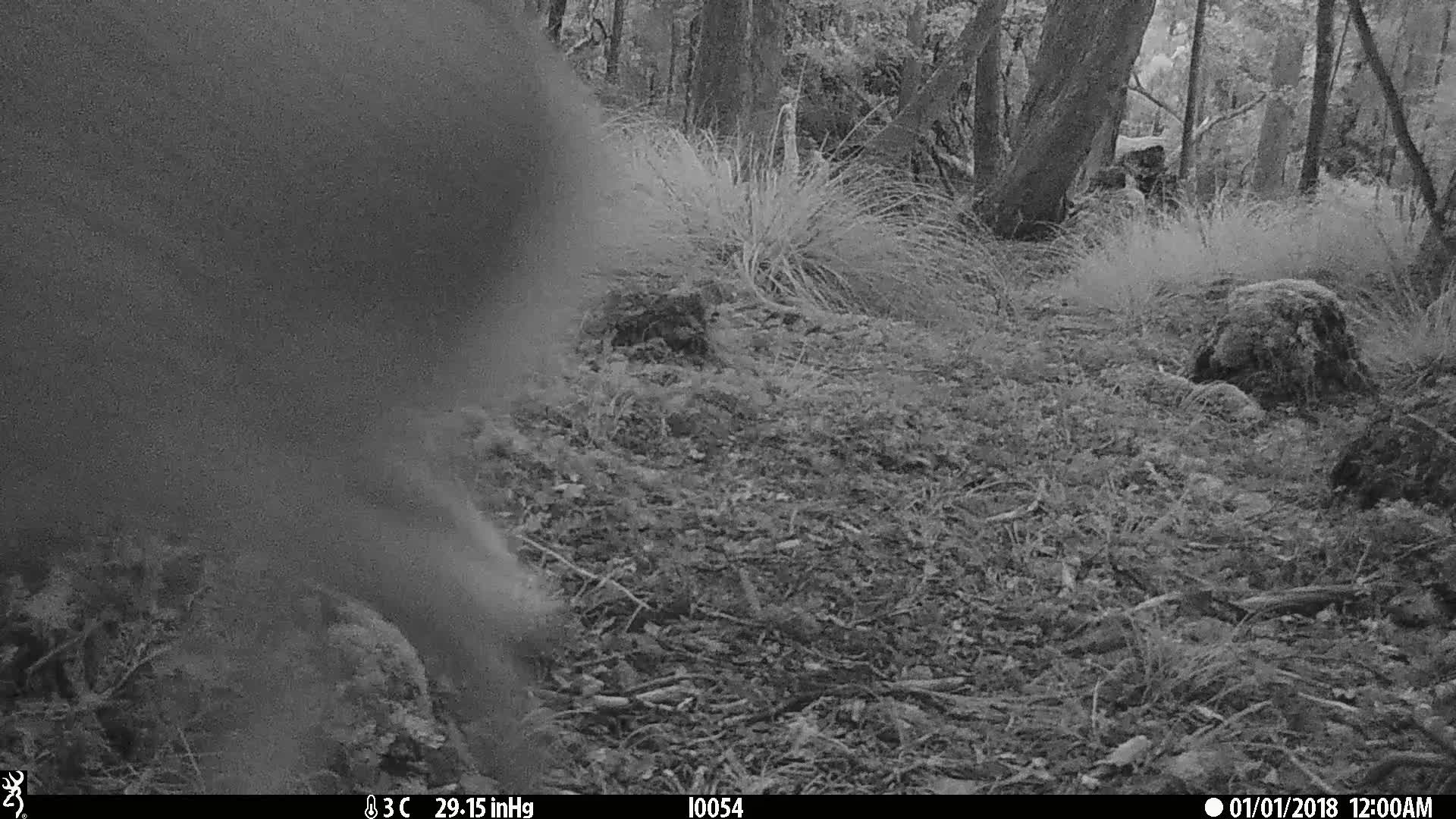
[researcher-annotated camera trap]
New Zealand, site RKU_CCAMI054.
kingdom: Animalia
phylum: Chordata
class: Mammalia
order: Artiodactyla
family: Cervidae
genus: Odocoileus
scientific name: Odocoileus virginianus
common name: white-tailed deer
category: white tailed deer